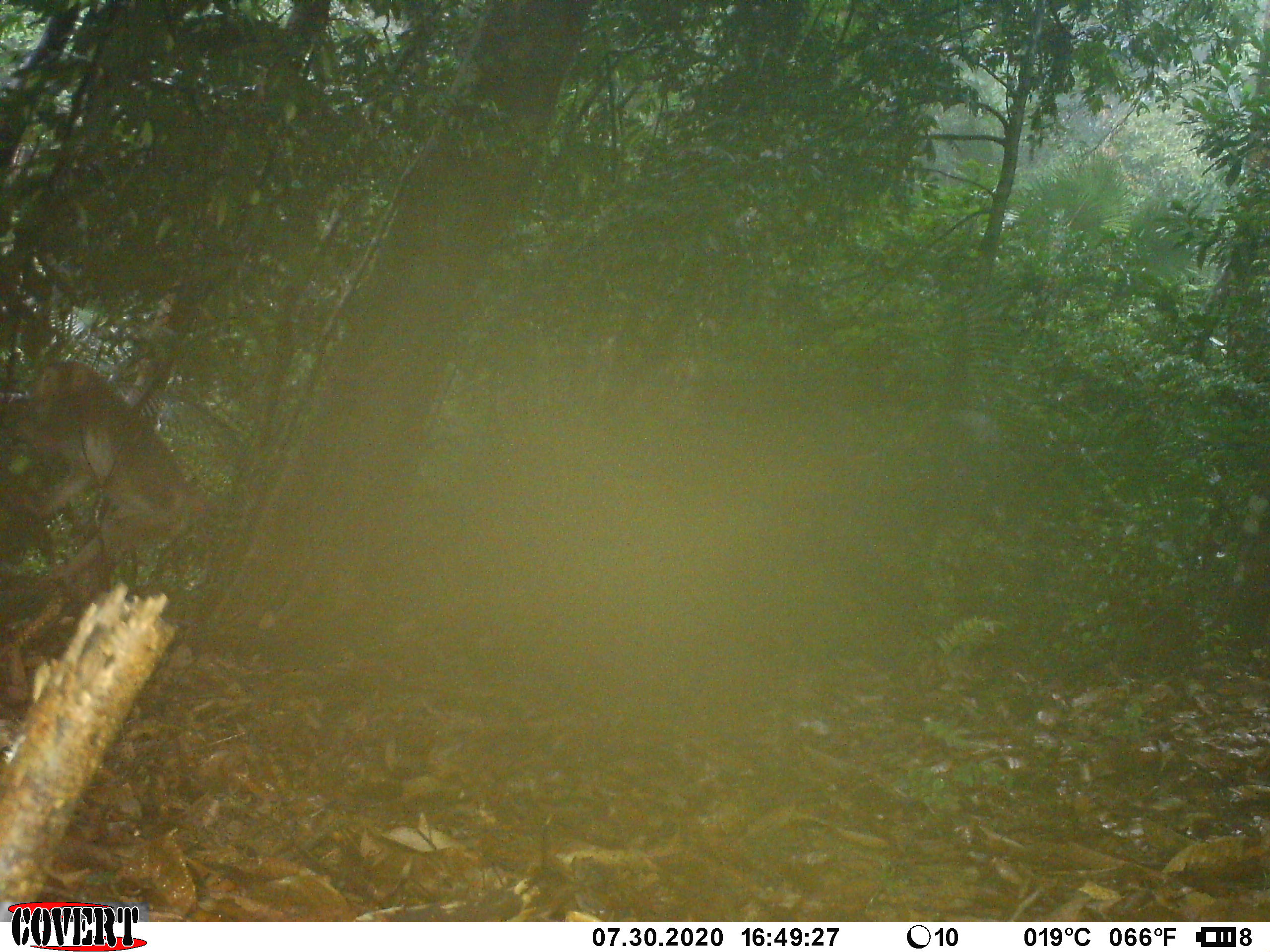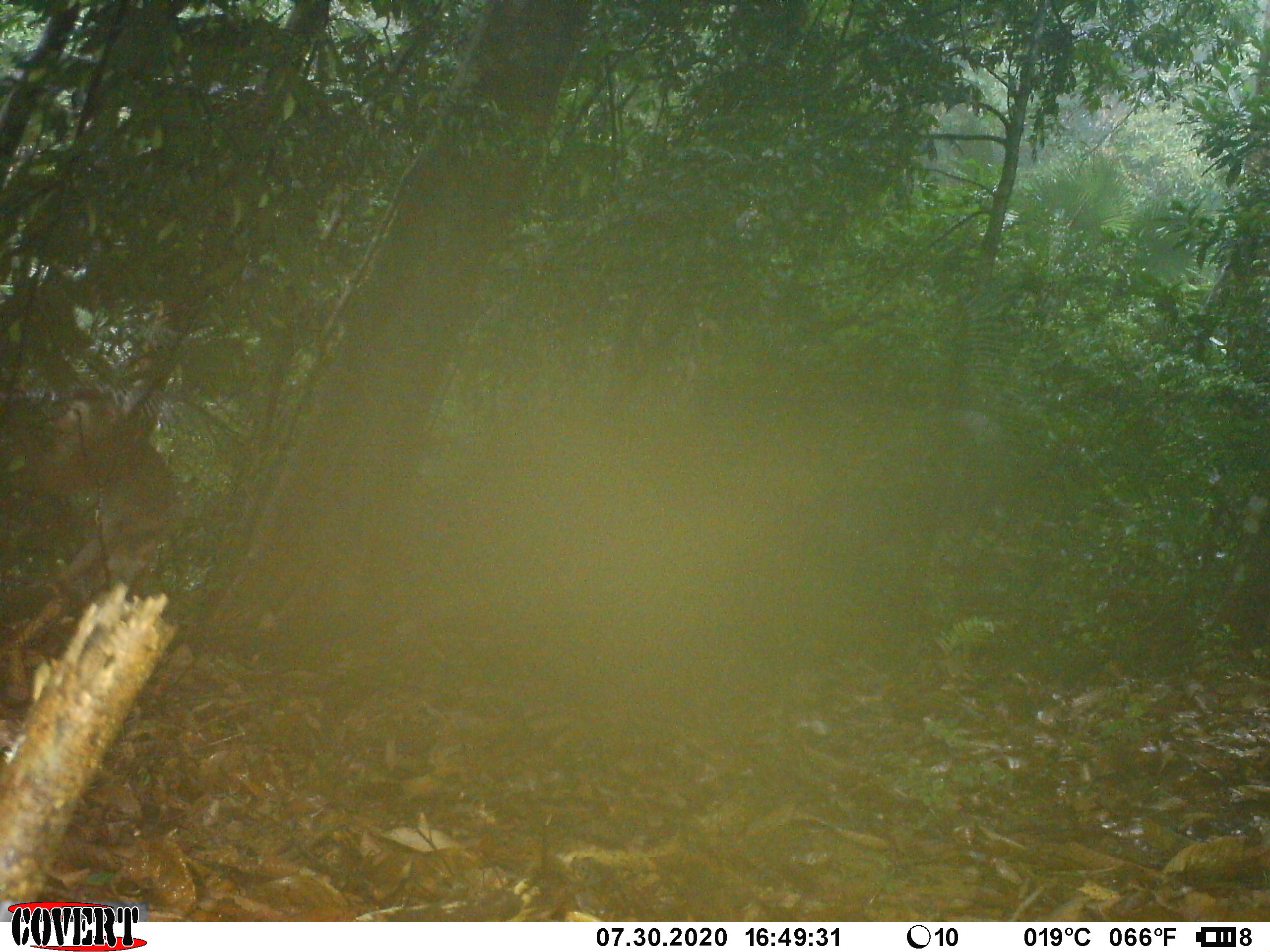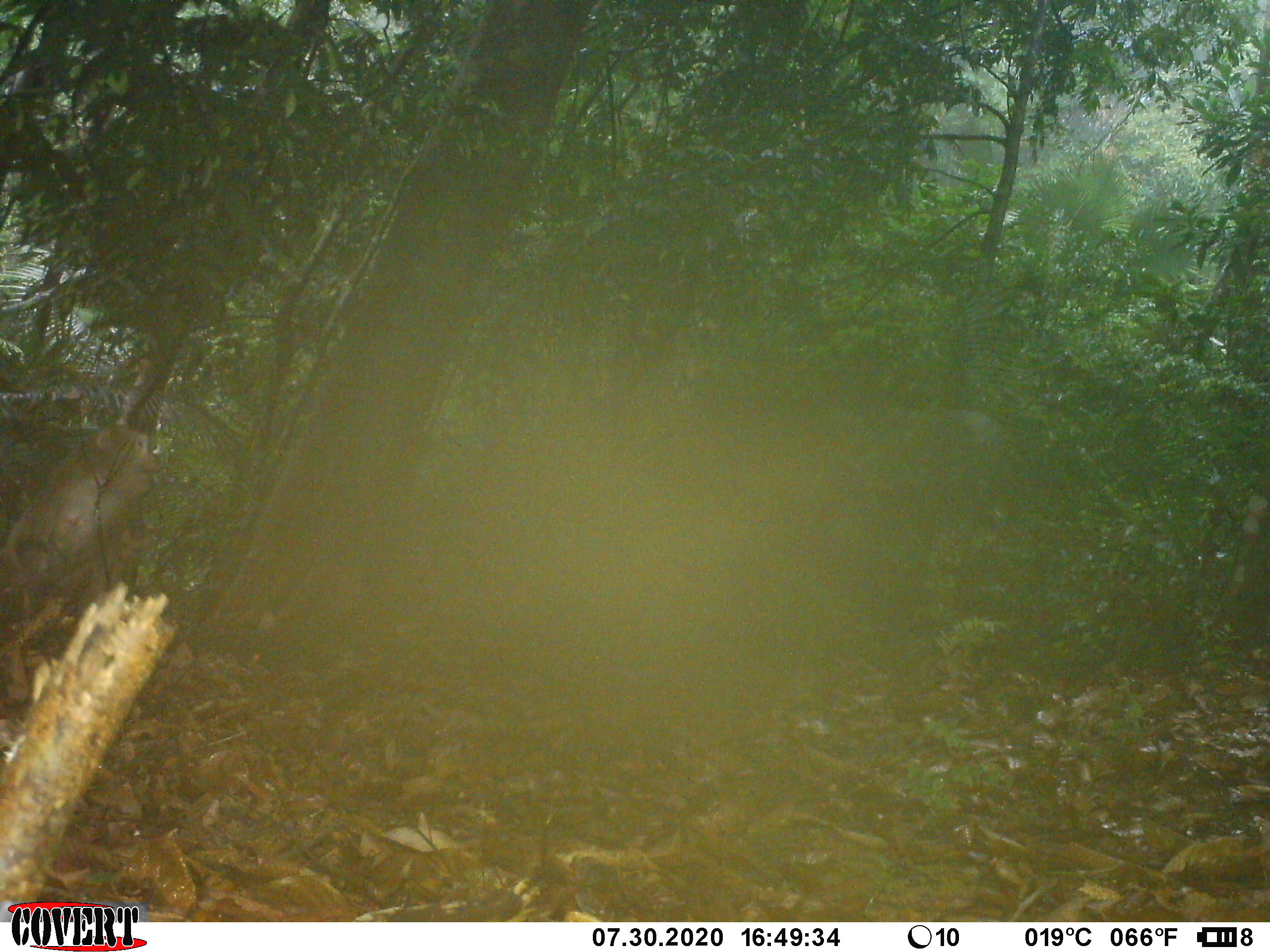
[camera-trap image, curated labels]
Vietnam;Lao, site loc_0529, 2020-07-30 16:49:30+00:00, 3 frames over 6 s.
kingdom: Animalia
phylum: Chordata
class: Mammalia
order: Primates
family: Cercopithecidae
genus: Macaca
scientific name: Macaca nemestrina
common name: pig-tailed macaque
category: pig tailed macaque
Pig tailed macaque (pig-tailed macaque) (Macaca nemestrina). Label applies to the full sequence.